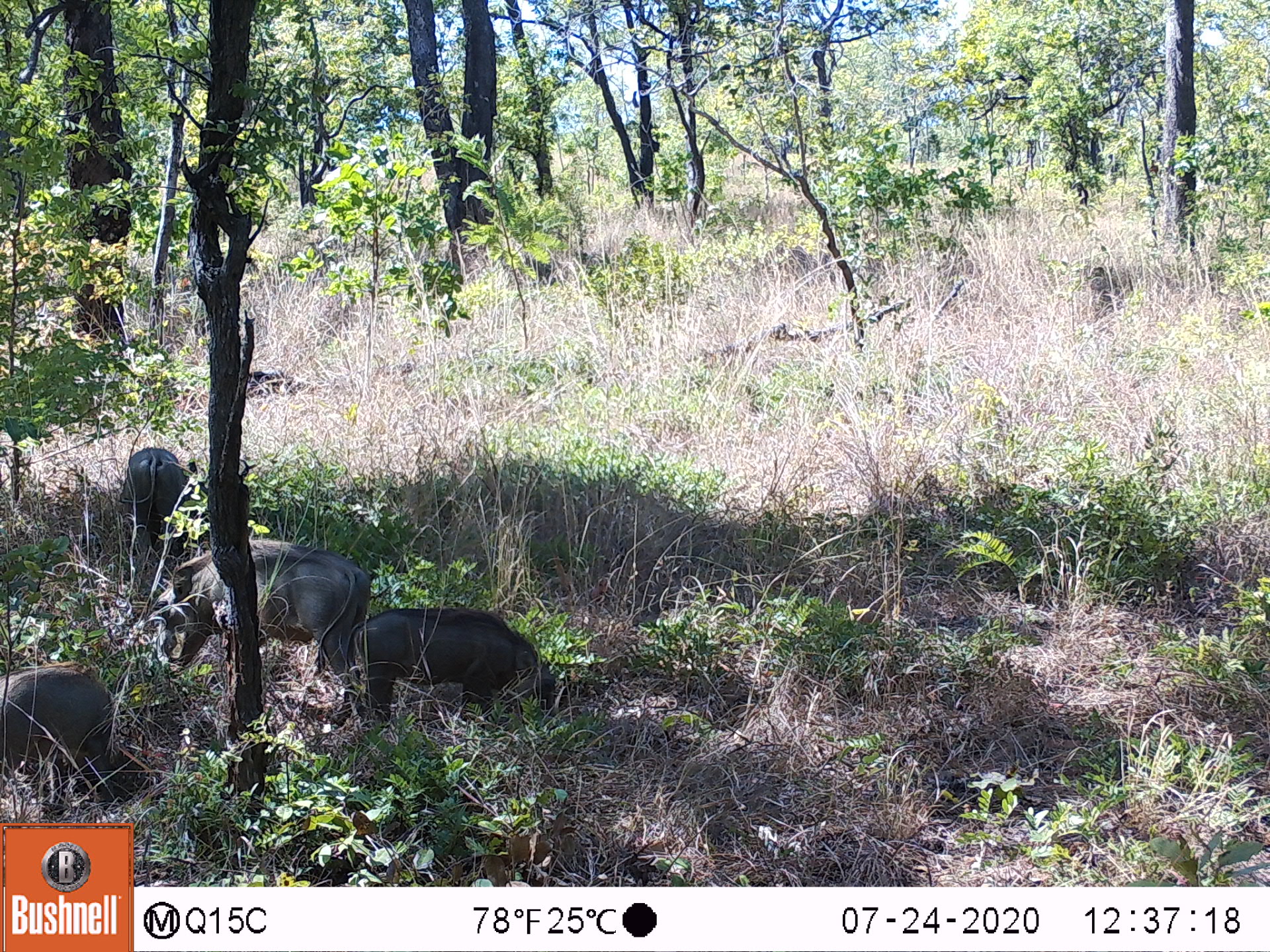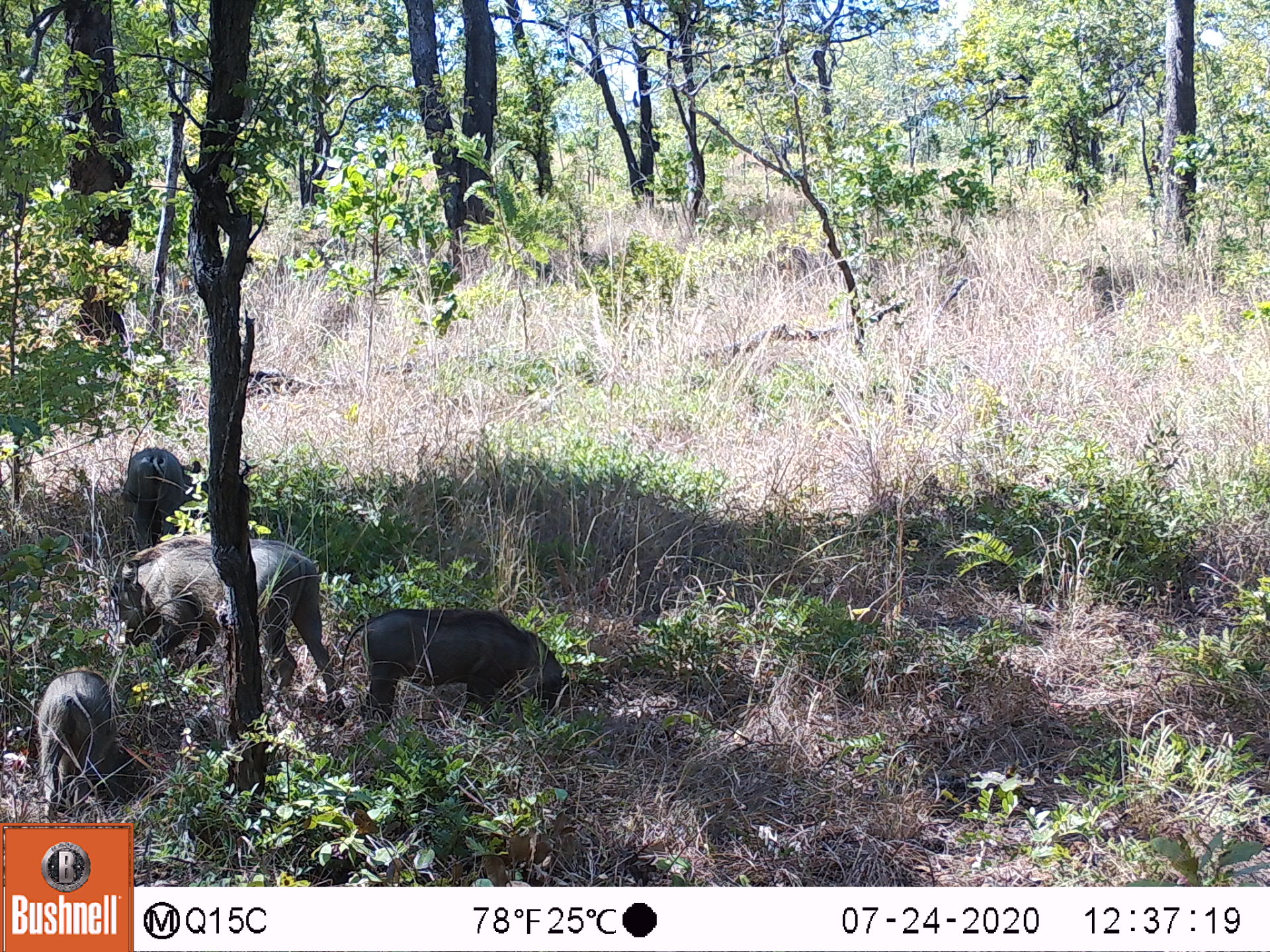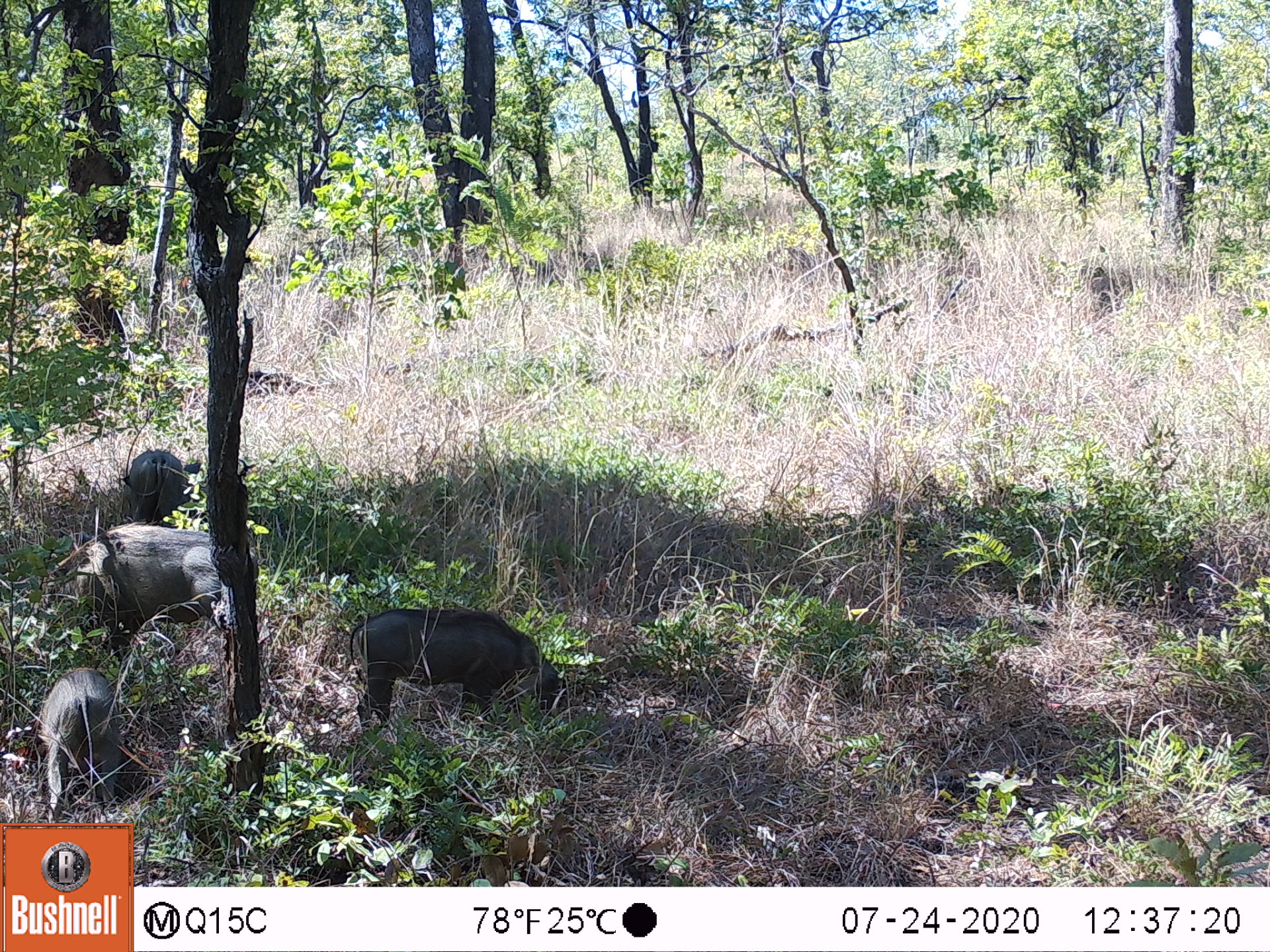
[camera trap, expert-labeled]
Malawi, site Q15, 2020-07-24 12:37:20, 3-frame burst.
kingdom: Animalia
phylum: Chordata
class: Mammalia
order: Artiodactyla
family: Suidae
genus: Phacochoerus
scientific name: Phacochoerus africanus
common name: common warthog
Common warthog (Phacochoerus africanus), count 4.